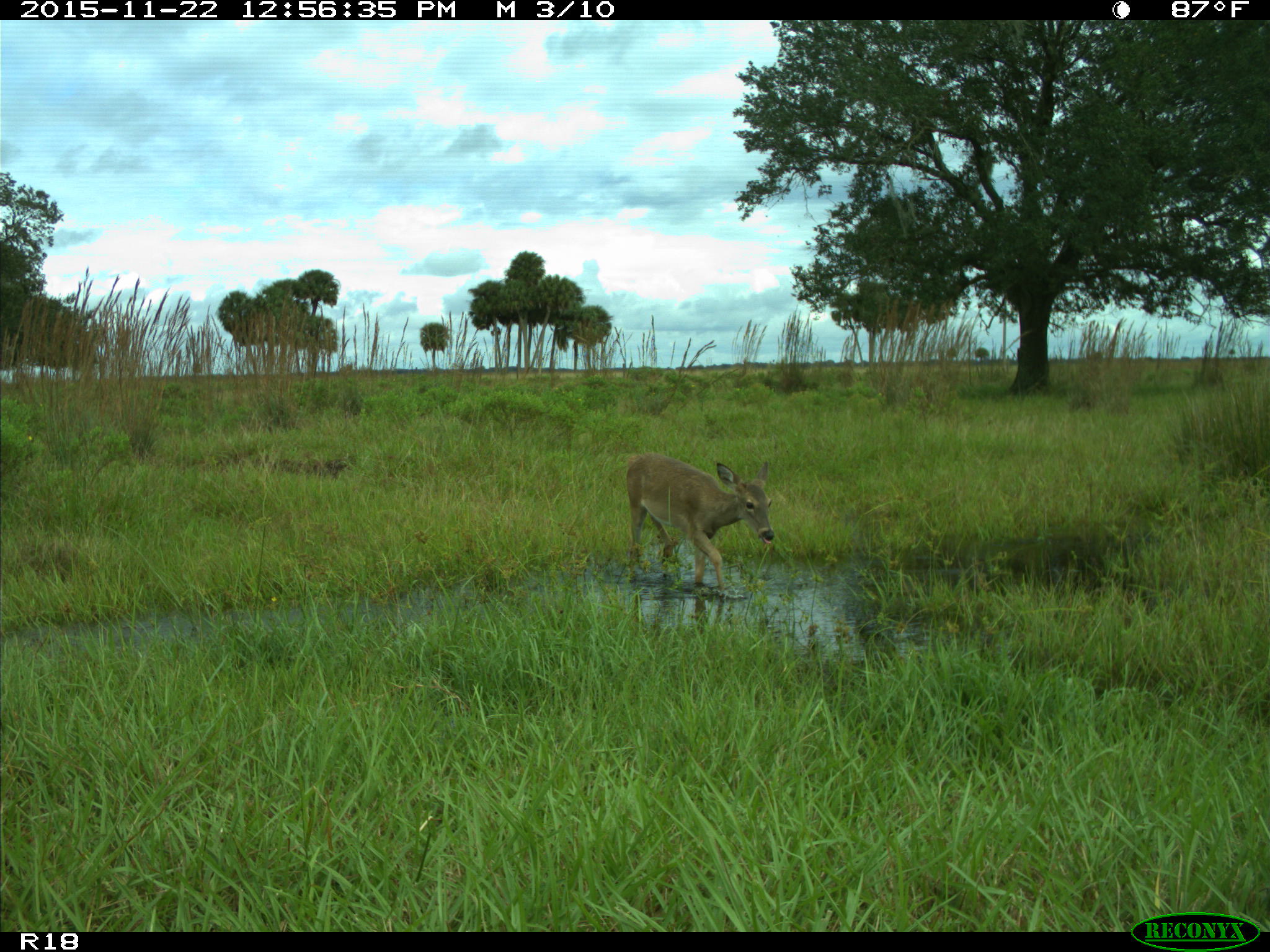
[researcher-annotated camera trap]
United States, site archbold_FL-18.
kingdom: Animalia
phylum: Chordata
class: Mammalia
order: Artiodactyla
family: Cervidae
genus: Odocoileus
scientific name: Odocoileus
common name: deer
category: unidentified deer